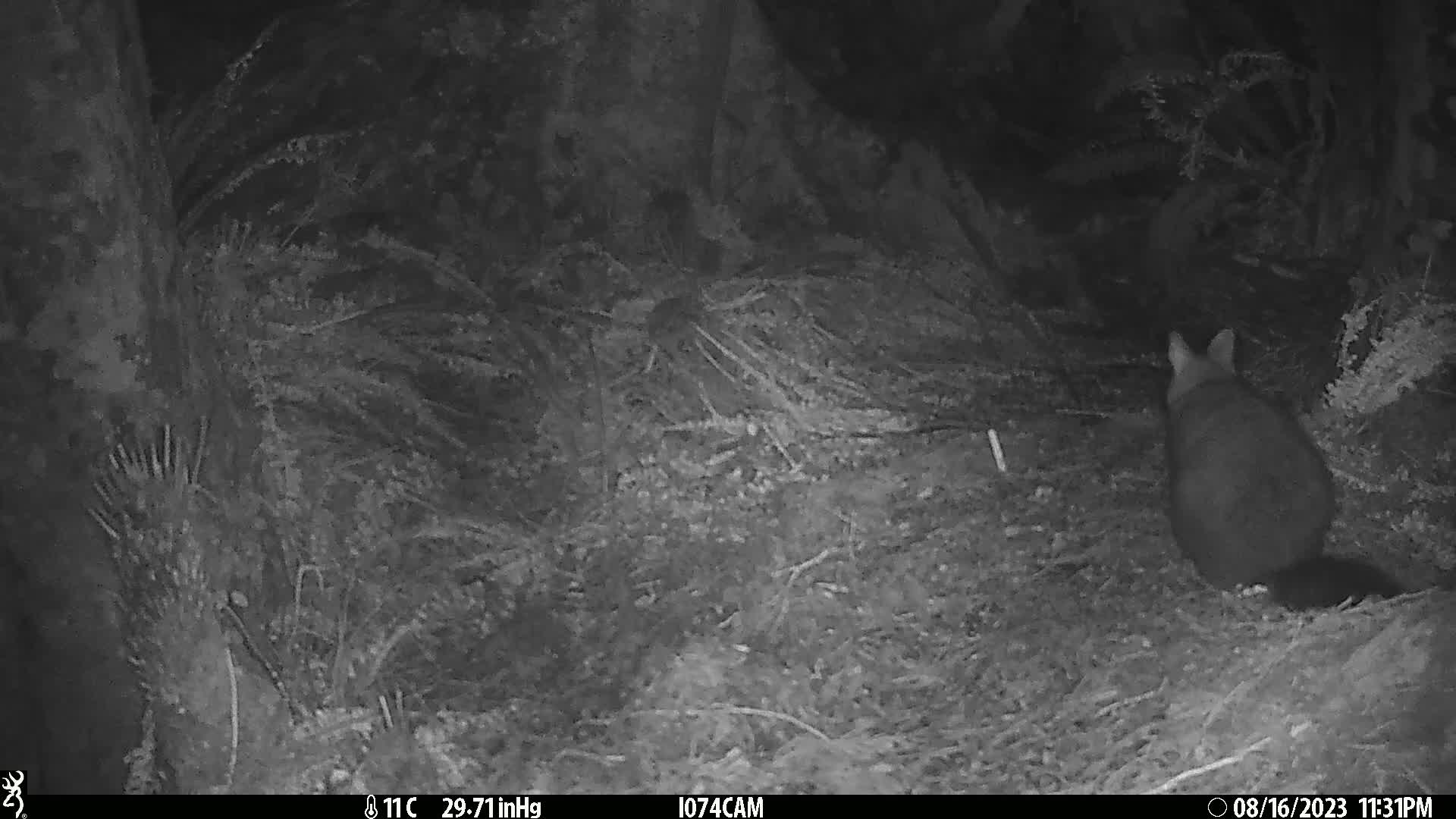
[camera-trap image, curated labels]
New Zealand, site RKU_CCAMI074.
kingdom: Animalia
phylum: Chordata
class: Mammalia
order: Diprotodontia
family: Phalangeridae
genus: Trichosurus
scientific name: Trichosurus vulpecula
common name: common brushtail possum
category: possum